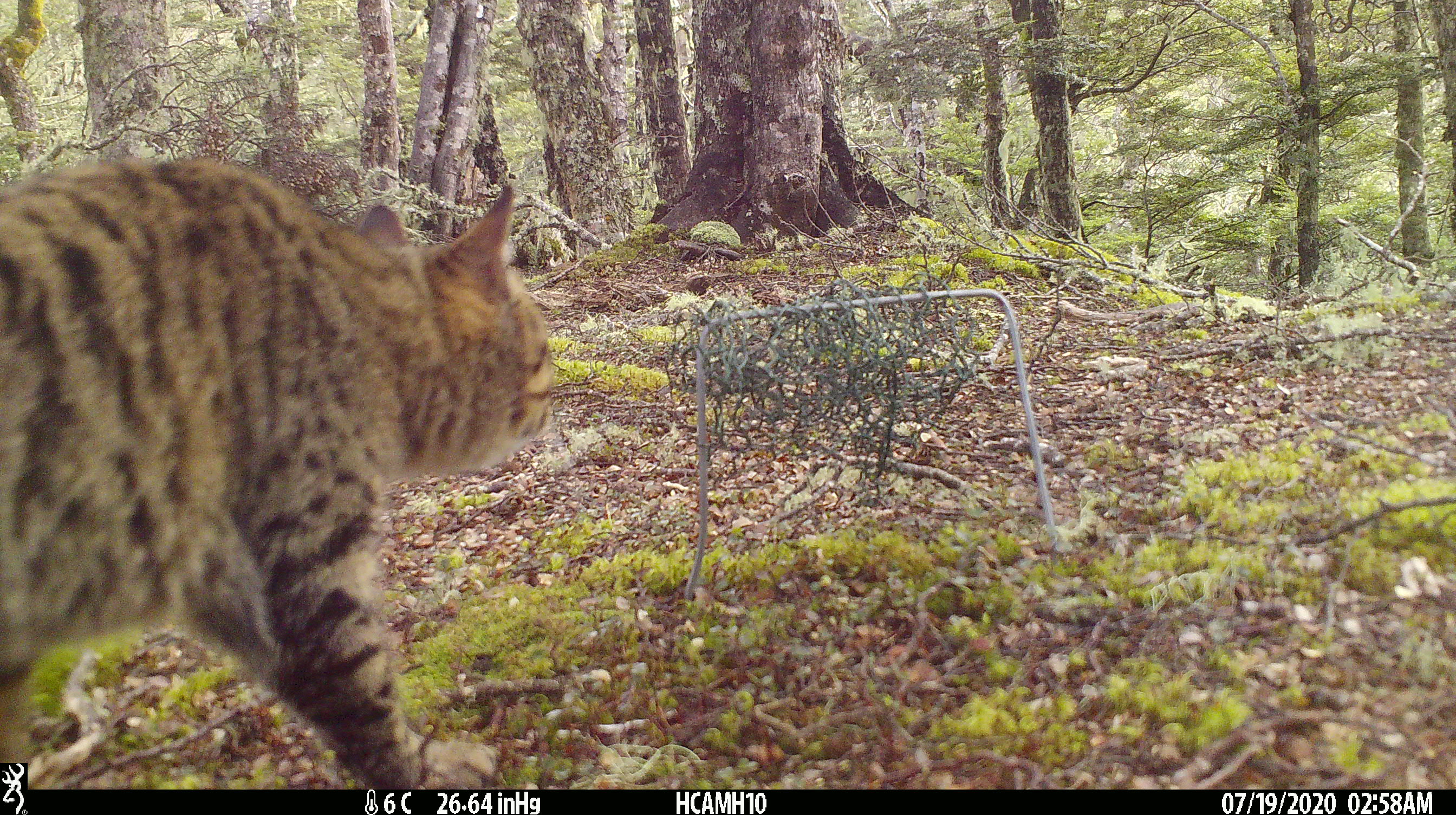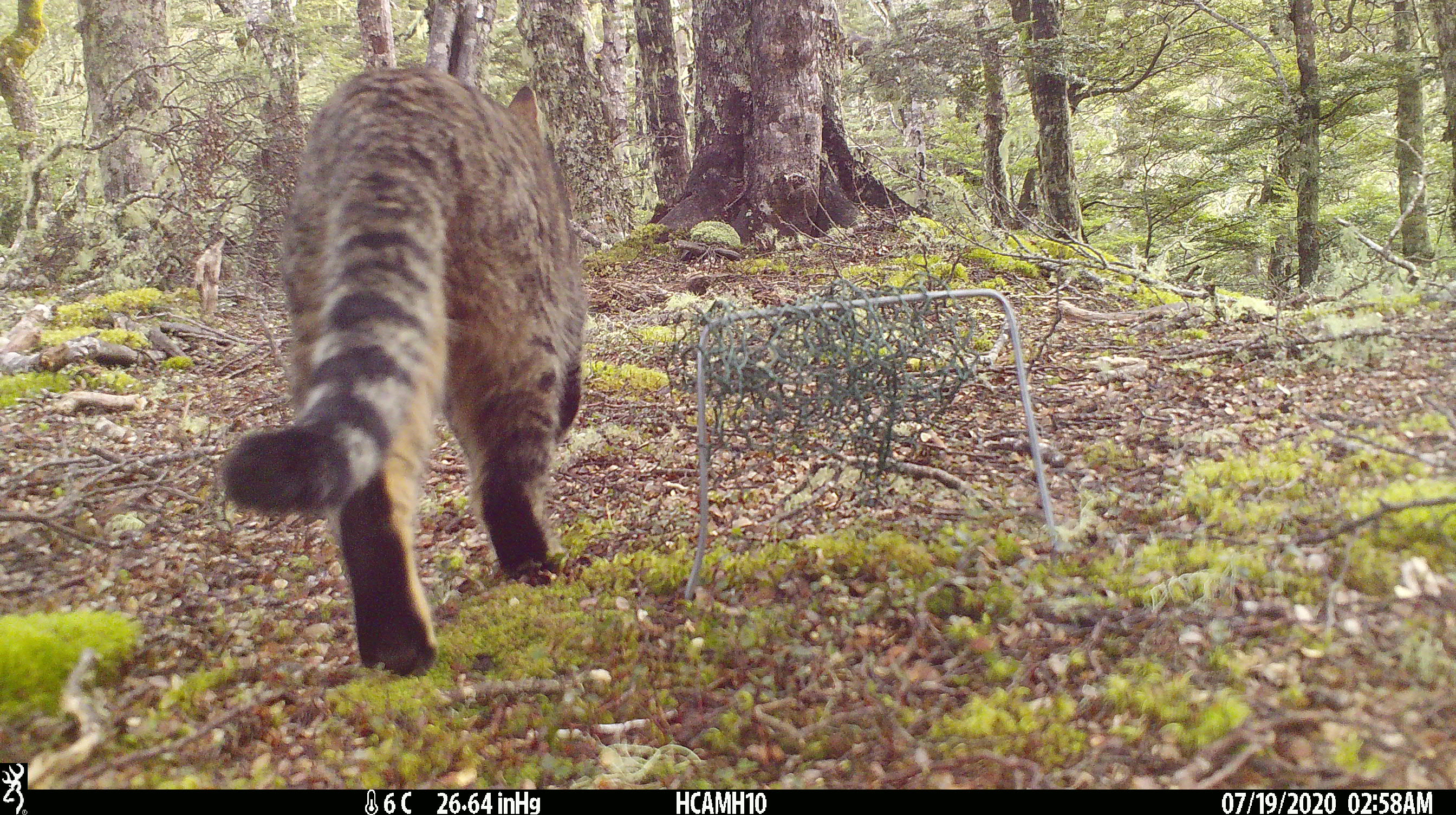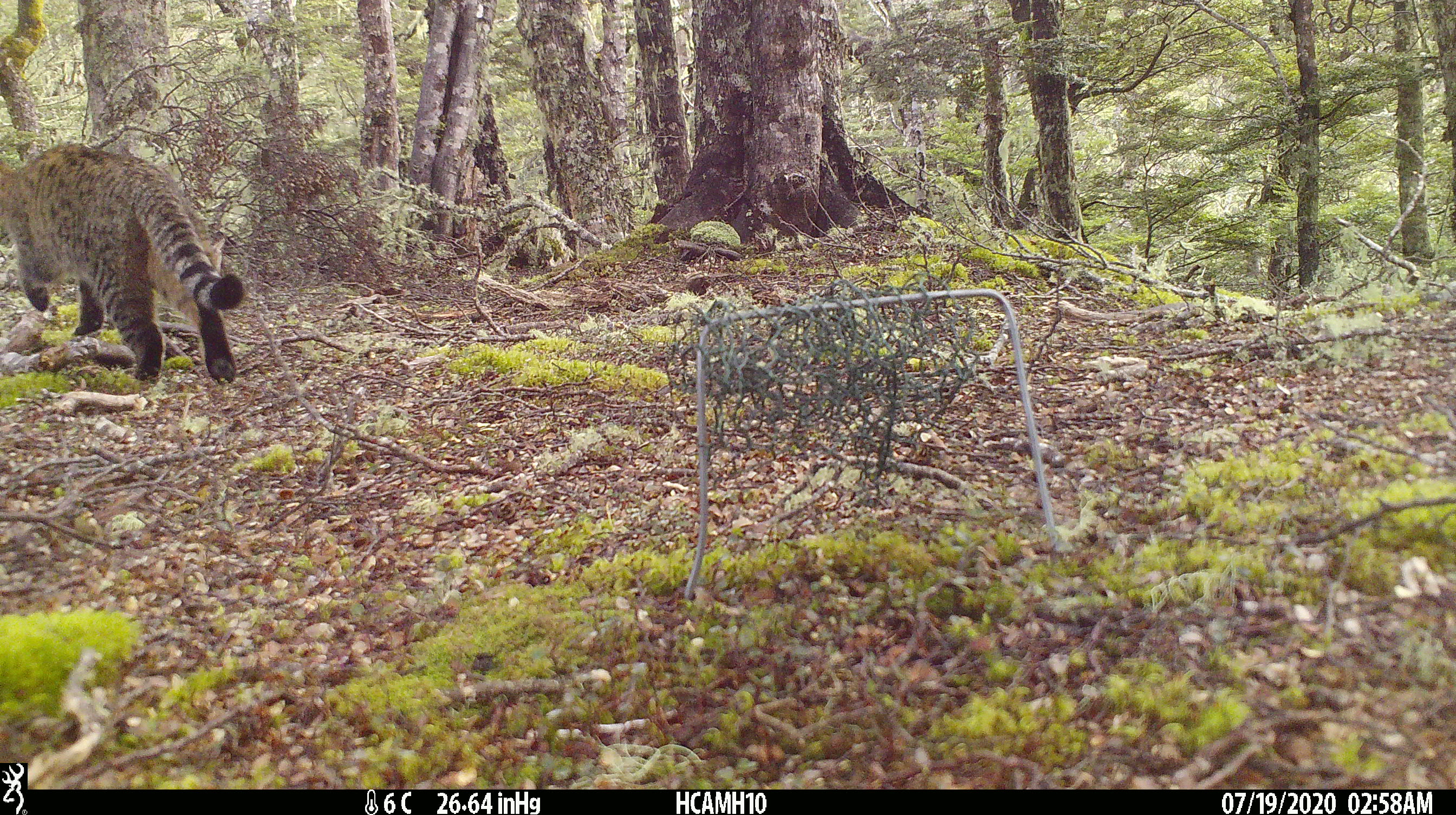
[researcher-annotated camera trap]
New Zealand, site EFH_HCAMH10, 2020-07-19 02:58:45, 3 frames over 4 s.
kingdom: Animalia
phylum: Chordata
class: Mammalia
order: Carnivora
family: Felidae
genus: Felis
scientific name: Felis catus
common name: domestic cat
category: cat